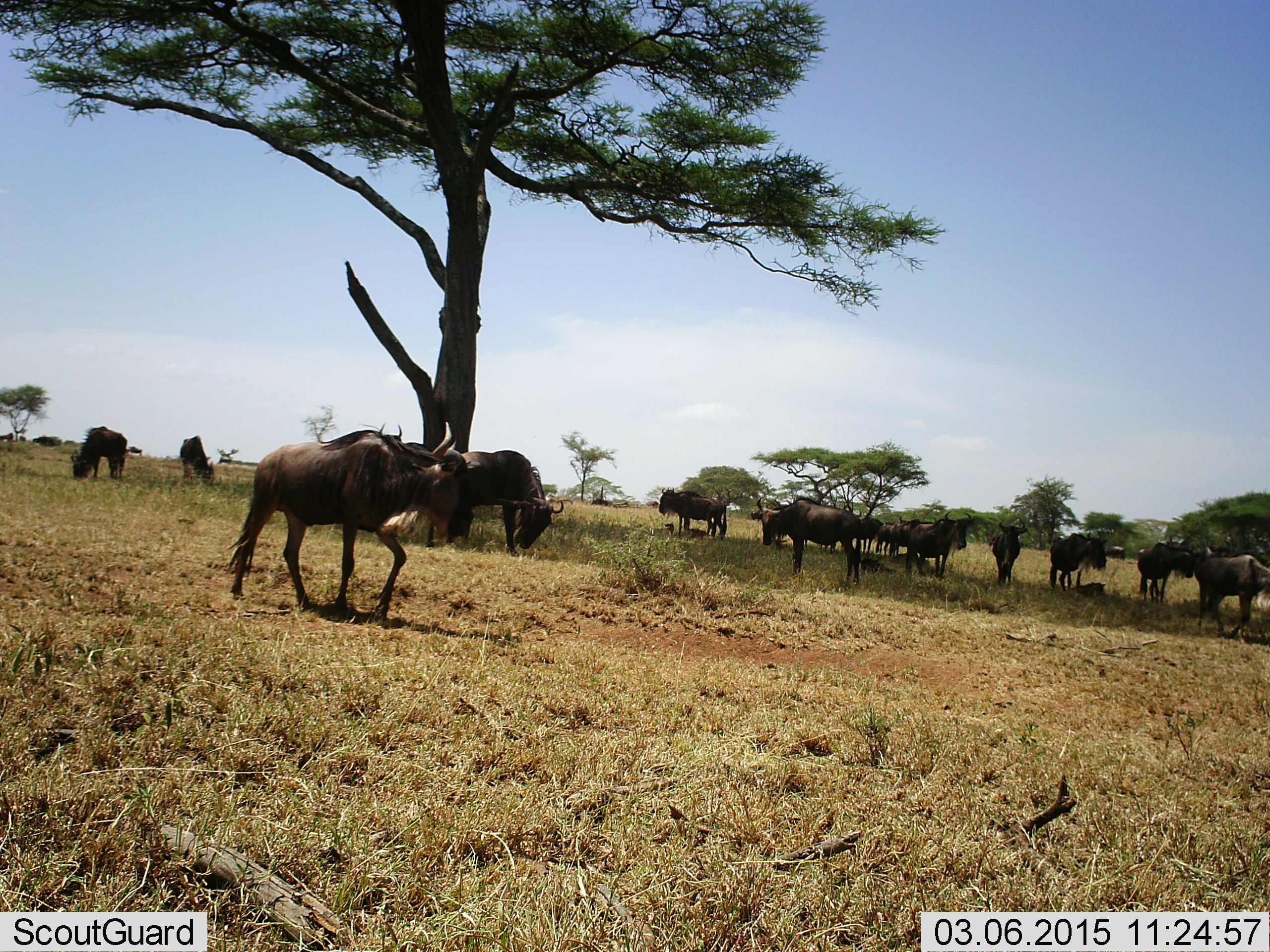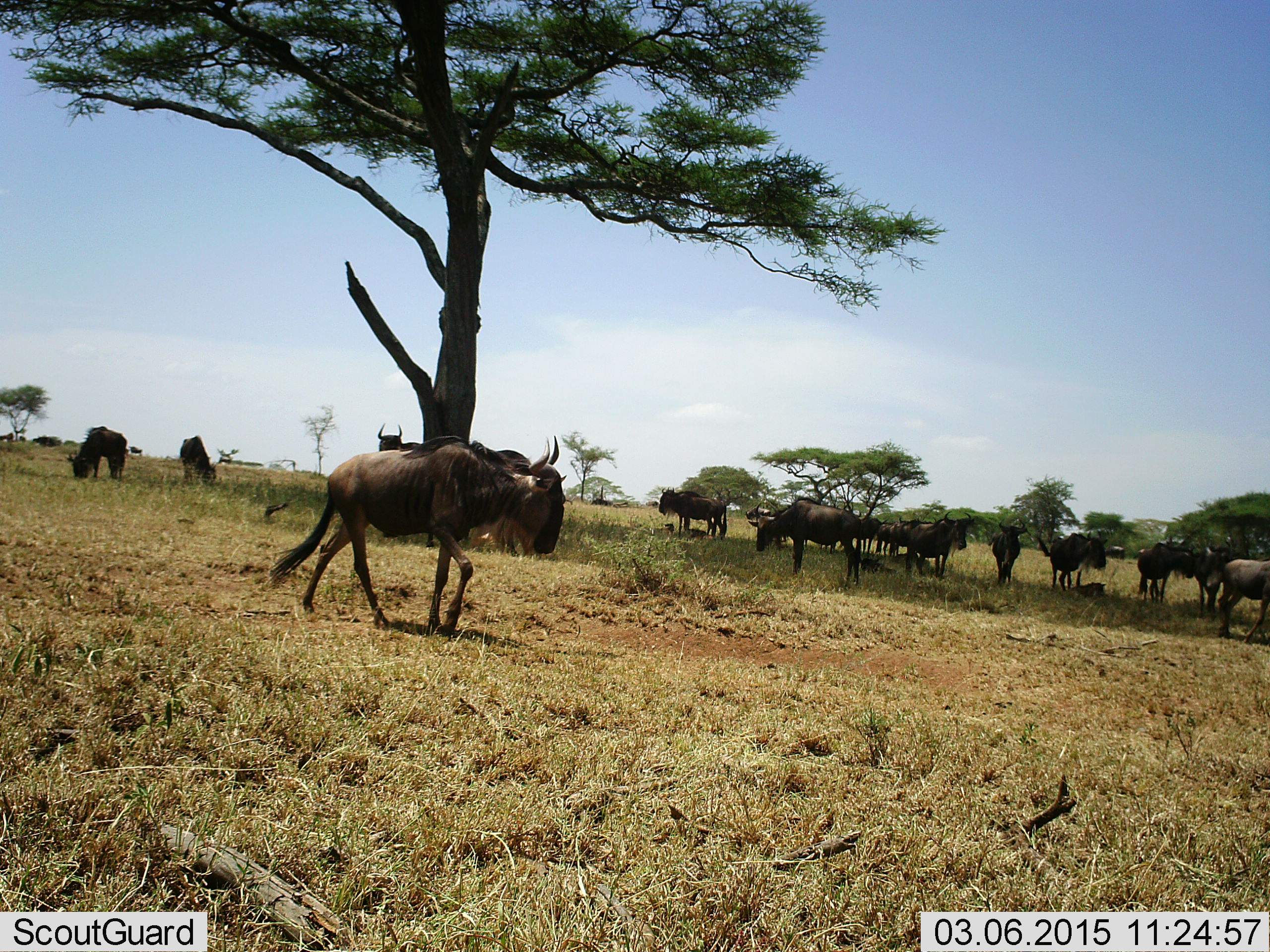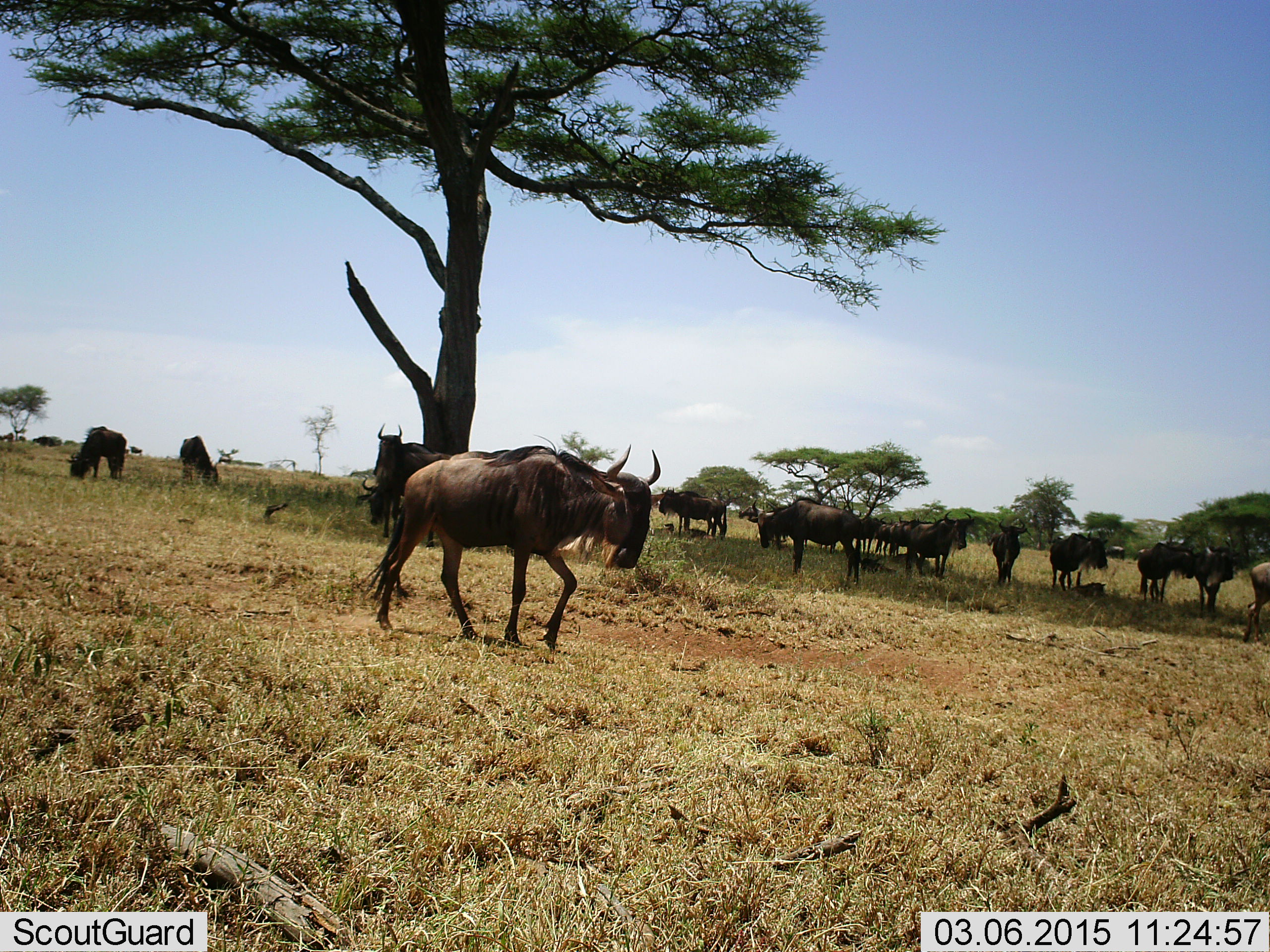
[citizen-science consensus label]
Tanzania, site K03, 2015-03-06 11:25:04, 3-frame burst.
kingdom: Animalia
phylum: Chordata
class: Mammalia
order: Artiodactyla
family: Bovidae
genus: Connochaetes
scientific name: Connochaetes taurinus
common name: blue wildebeest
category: wildebeest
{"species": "wildebeest (blue wildebeest) (Connochaetes taurinus)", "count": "11-50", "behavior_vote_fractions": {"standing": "70%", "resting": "20%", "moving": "100%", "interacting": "0%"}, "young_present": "20%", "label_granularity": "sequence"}